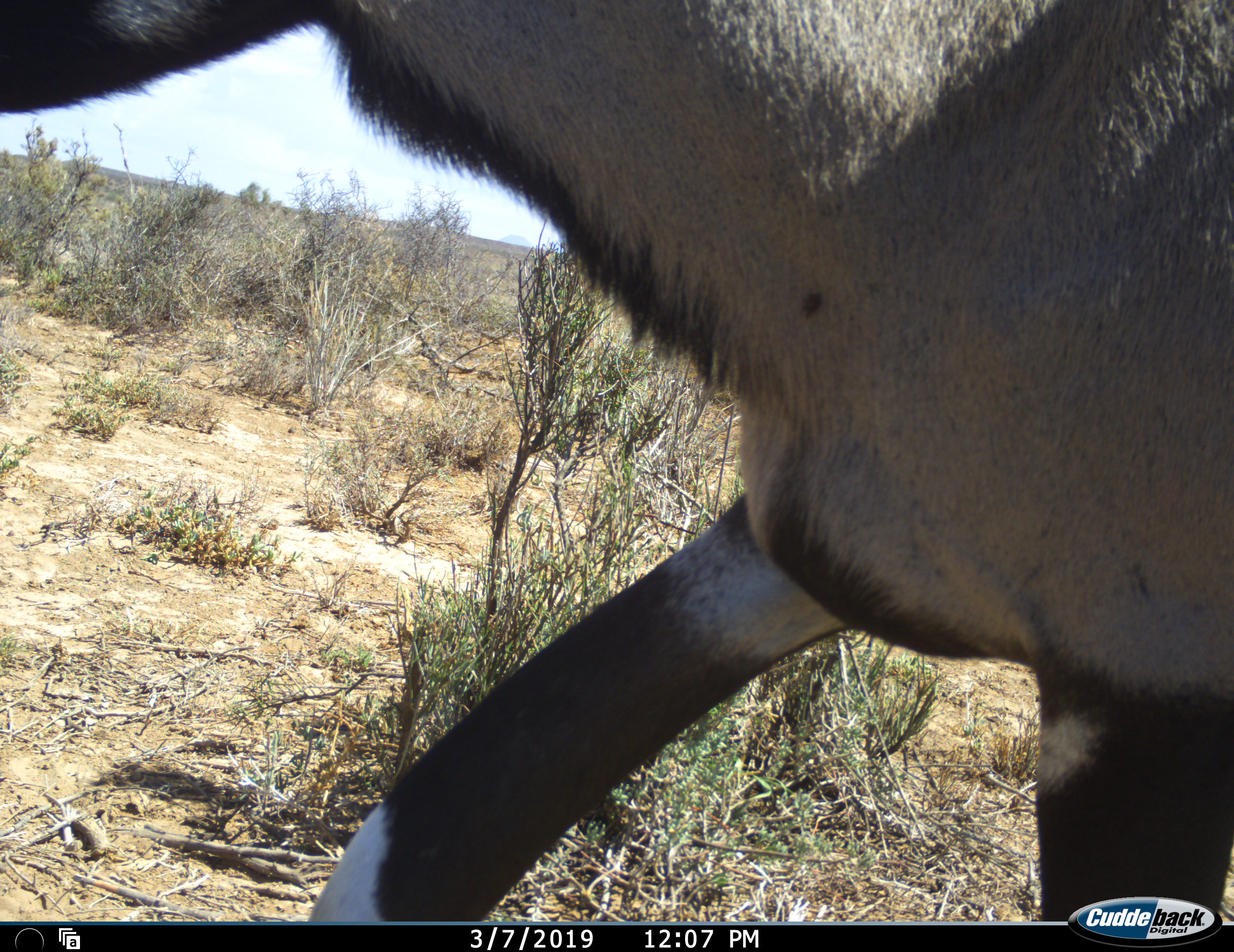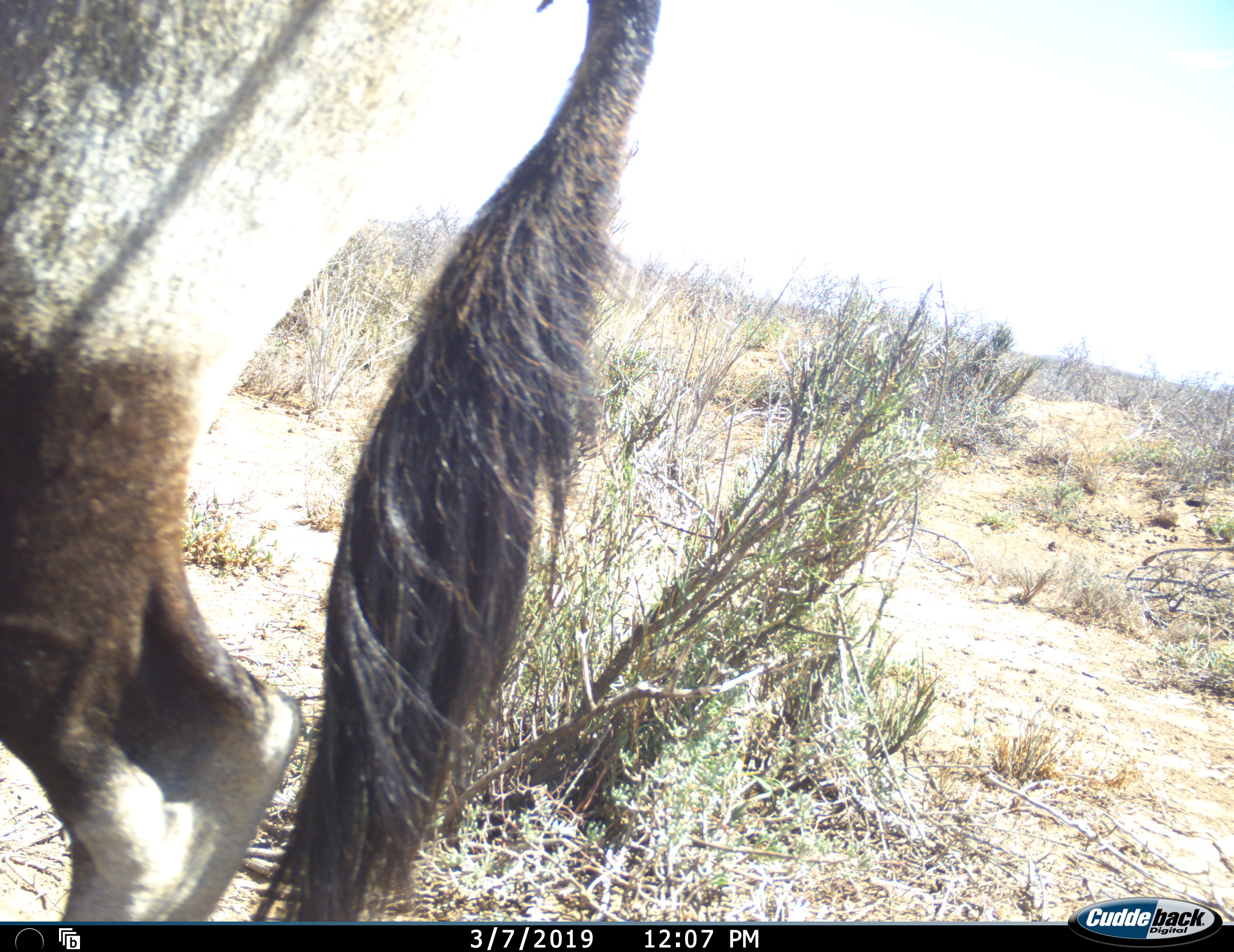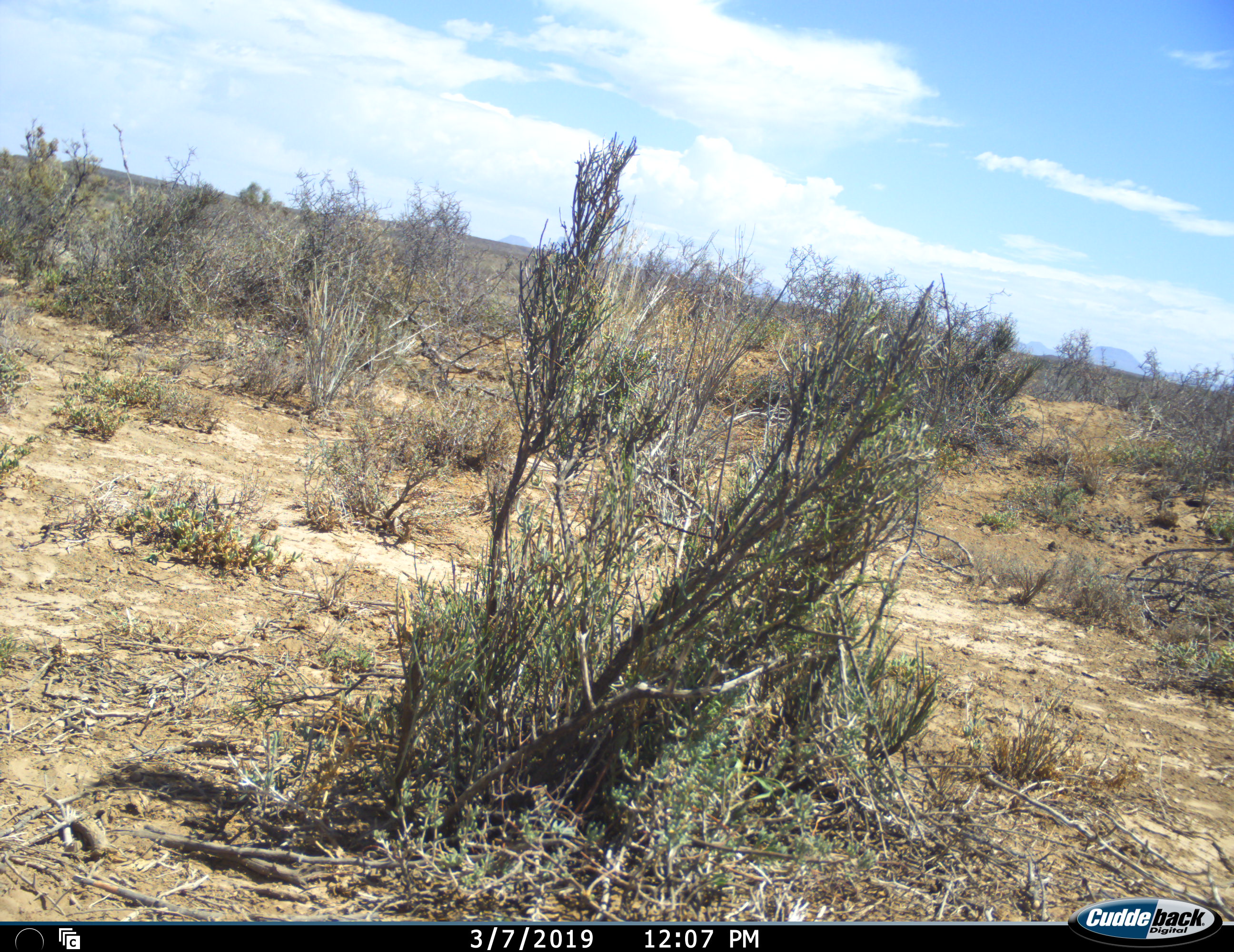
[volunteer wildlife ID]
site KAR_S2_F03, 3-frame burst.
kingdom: Animalia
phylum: Chordata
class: Mammalia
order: Artiodactyla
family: Bovidae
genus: Oryx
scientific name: Oryx gazella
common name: gemsbok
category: oryx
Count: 1.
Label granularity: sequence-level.